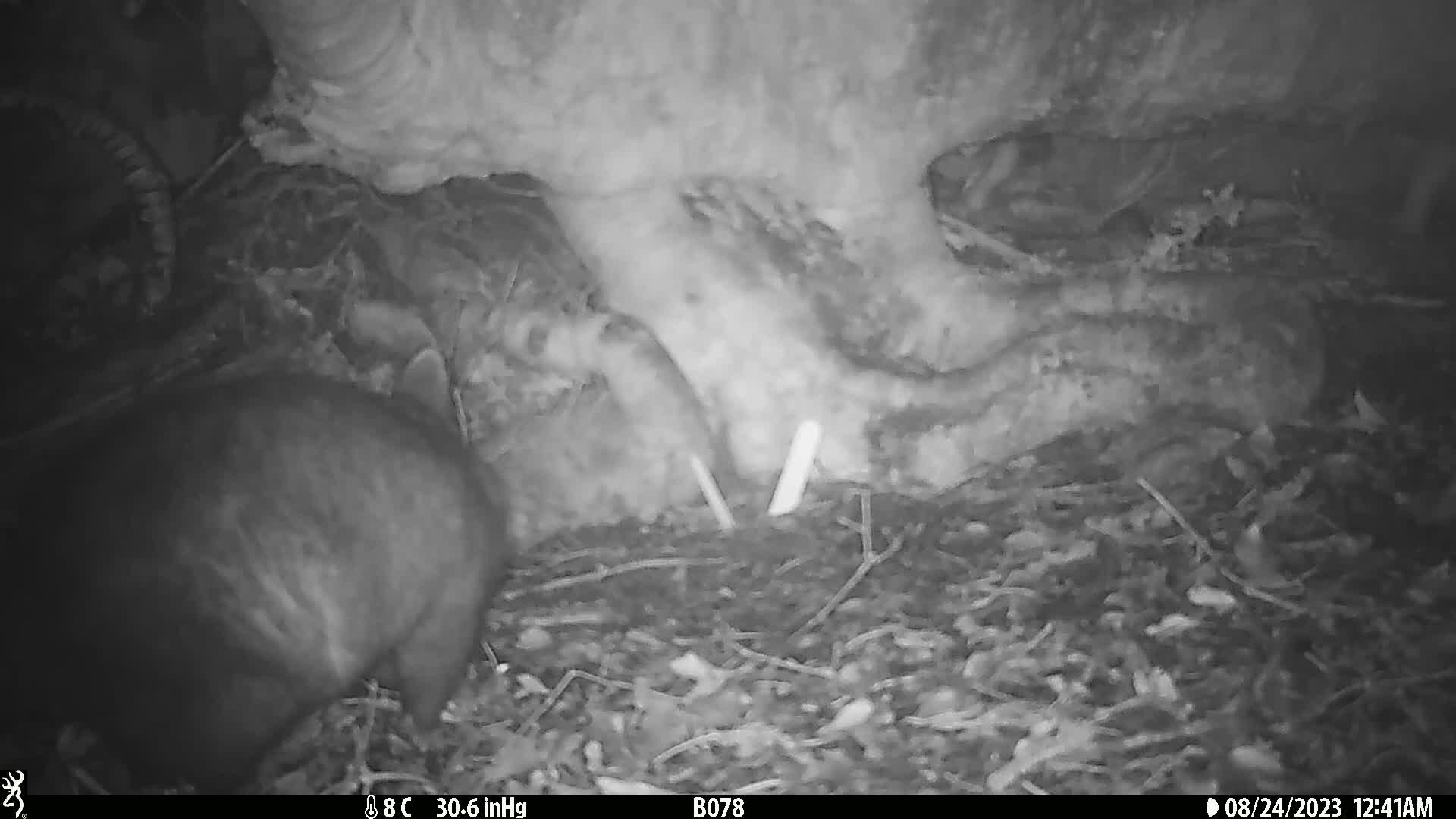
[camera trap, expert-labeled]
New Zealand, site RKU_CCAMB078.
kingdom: Animalia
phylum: Chordata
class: Mammalia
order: Diprotodontia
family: Phalangeridae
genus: Trichosurus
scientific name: Trichosurus vulpecula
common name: common brushtail possum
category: possum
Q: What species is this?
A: Possum (common brushtail possum) (Trichosurus vulpecula).